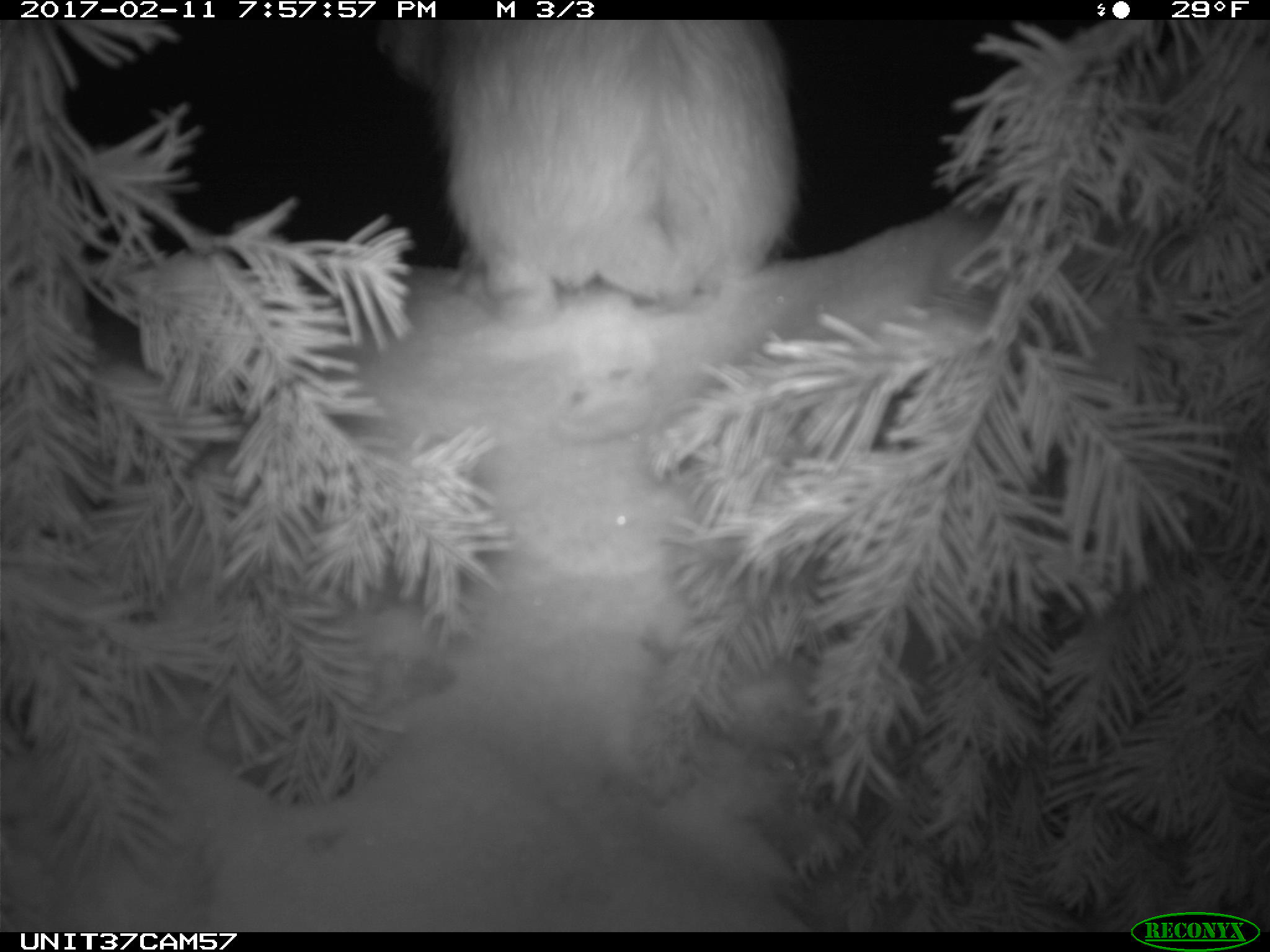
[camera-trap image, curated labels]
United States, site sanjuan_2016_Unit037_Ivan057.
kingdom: Animalia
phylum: Chordata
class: Mammalia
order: Lagomorpha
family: Leporidae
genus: Lepus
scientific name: Lepus americanus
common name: snowshoe hare